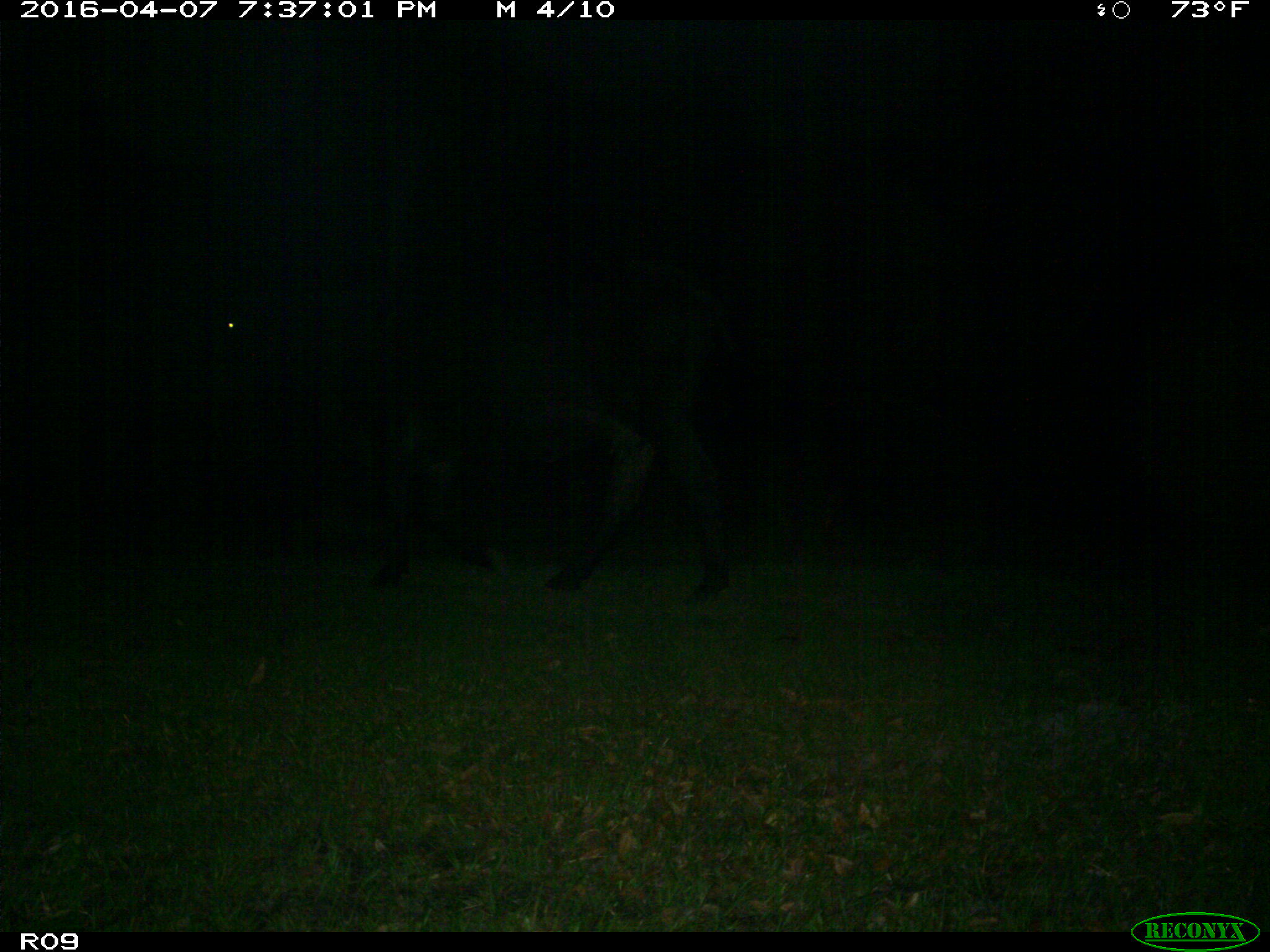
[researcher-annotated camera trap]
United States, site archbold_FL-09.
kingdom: Animalia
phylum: Chordata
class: Mammalia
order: Artiodactyla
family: Bovidae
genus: Bos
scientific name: Bos taurus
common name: domestic cow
Bos taurus (domestic cow).